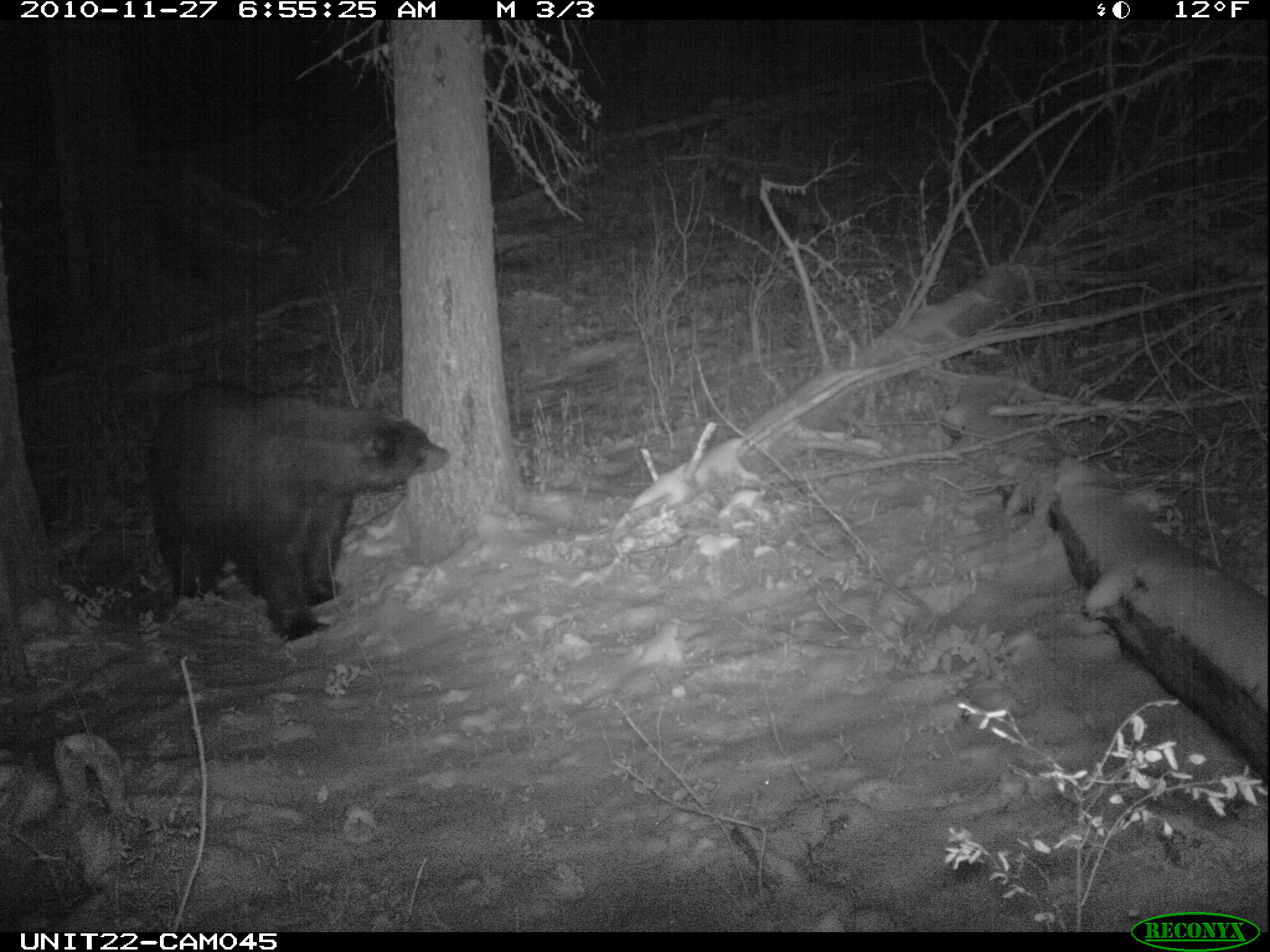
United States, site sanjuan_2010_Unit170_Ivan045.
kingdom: Animalia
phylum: Chordata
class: Mammalia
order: Carnivora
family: Ursidae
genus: Ursus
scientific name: Ursus americanus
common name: american black bear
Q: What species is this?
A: Ursus americanus (american black bear).